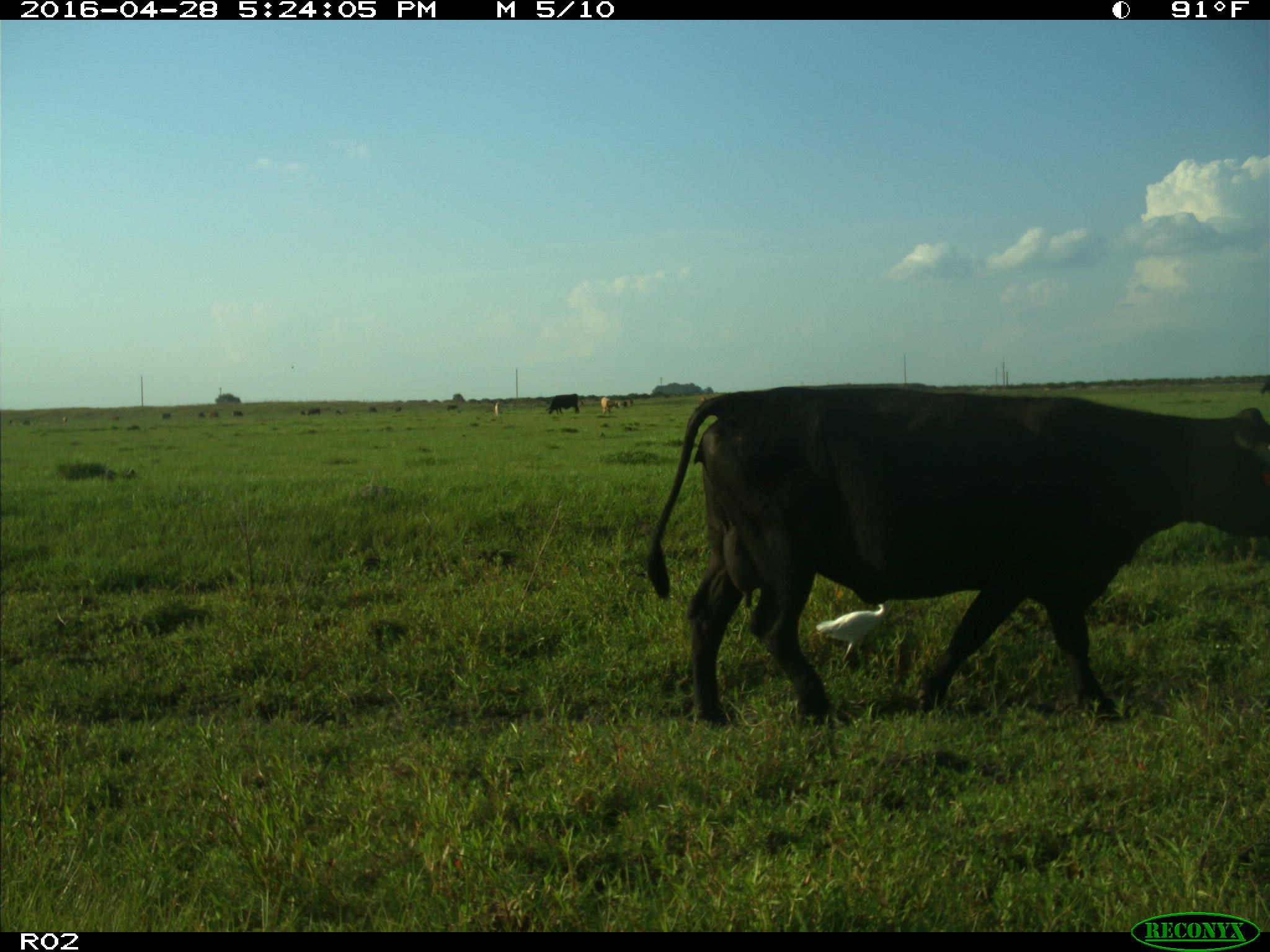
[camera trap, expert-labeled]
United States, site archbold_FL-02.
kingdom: Animalia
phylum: Chordata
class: Mammalia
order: Artiodactyla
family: Bovidae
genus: Bos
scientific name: Bos taurus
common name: domestic cow